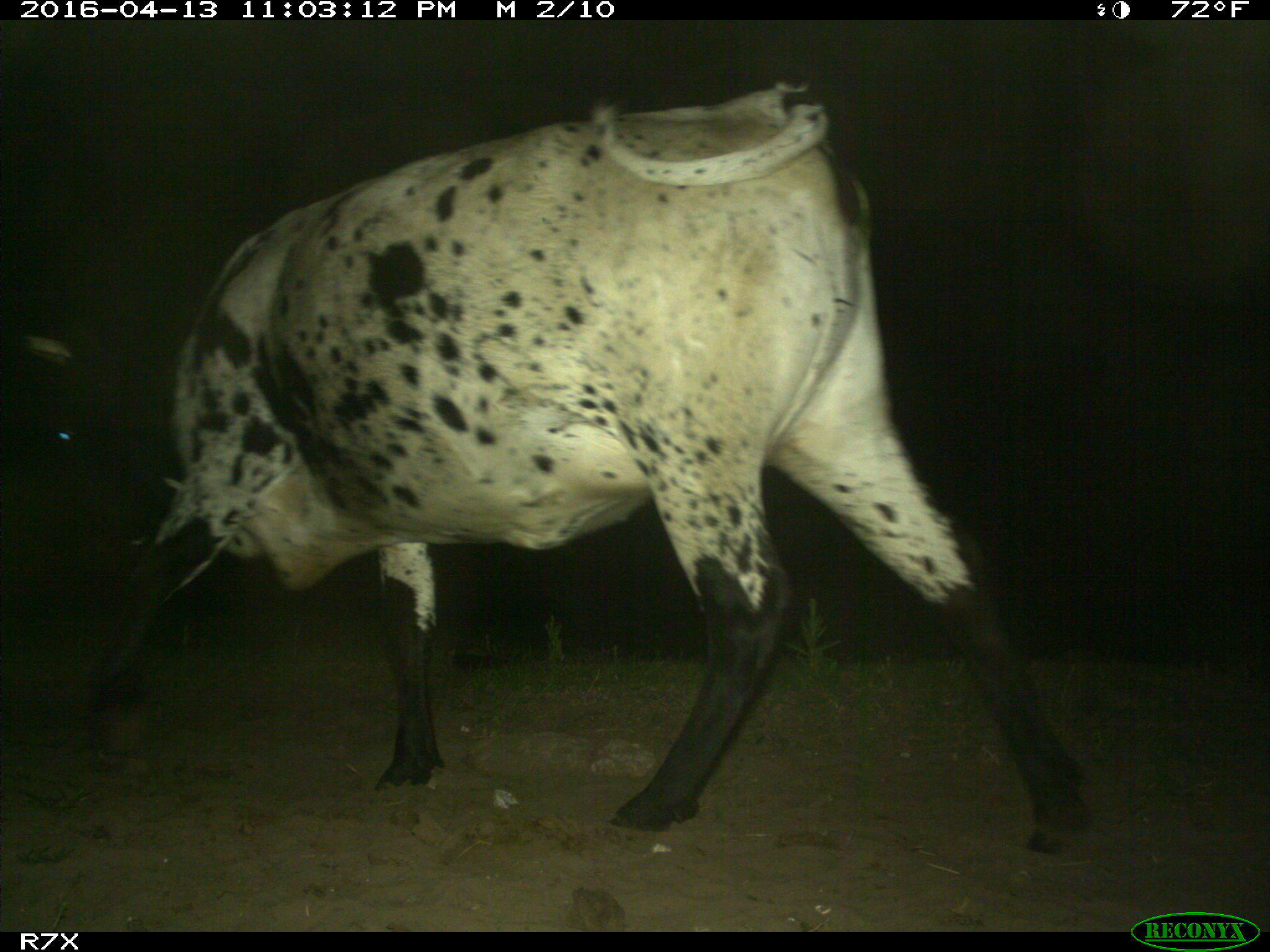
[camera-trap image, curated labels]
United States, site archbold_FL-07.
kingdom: Animalia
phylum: Chordata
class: Mammalia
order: Artiodactyla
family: Bovidae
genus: Bos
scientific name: Bos taurus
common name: domestic cow